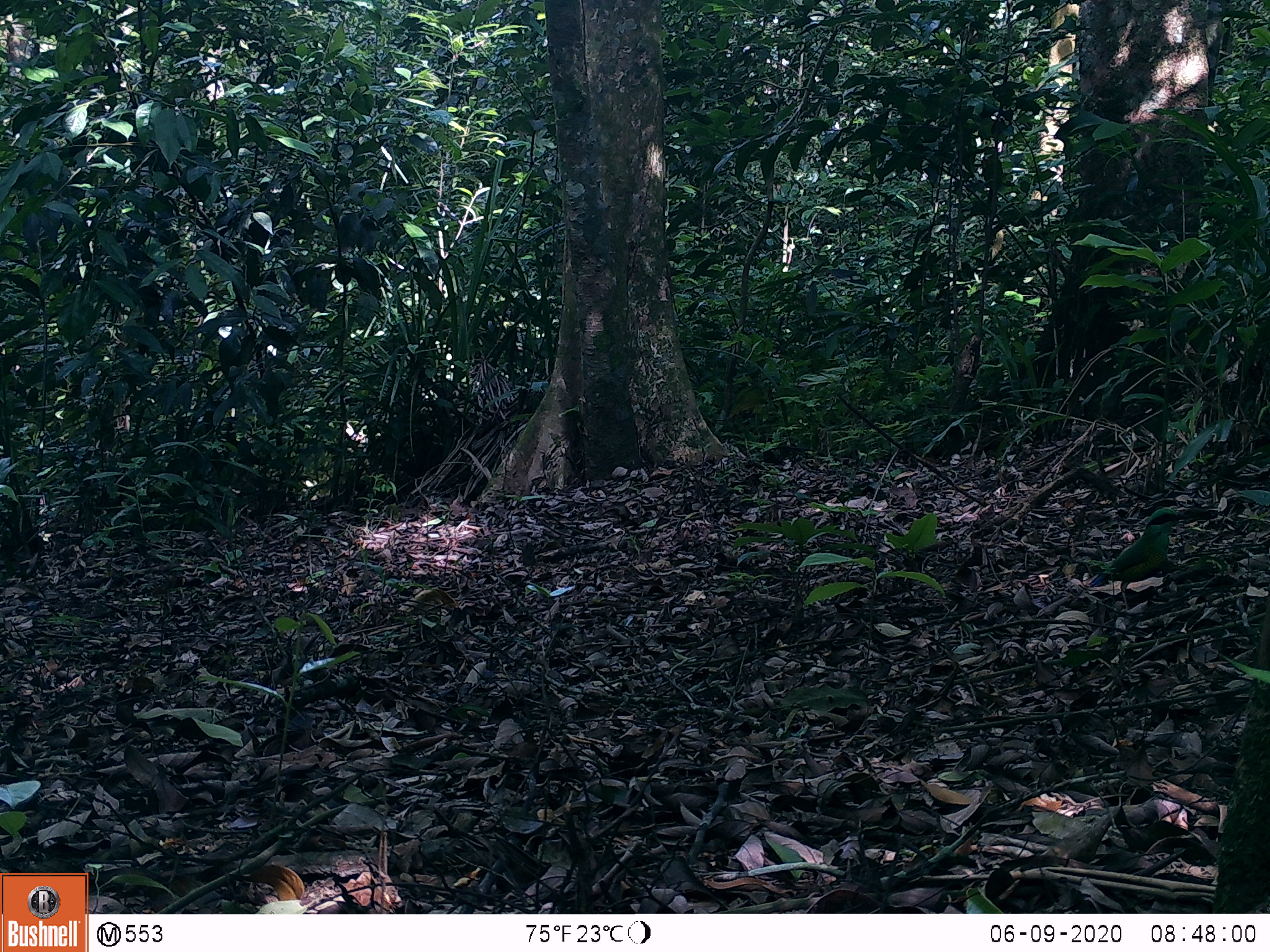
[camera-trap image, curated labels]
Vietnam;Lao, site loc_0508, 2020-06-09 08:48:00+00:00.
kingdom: Animalia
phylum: Chordata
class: Aves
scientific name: Aves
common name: bird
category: unidentified bird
Unidentified bird (bird) (Aves). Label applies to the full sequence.